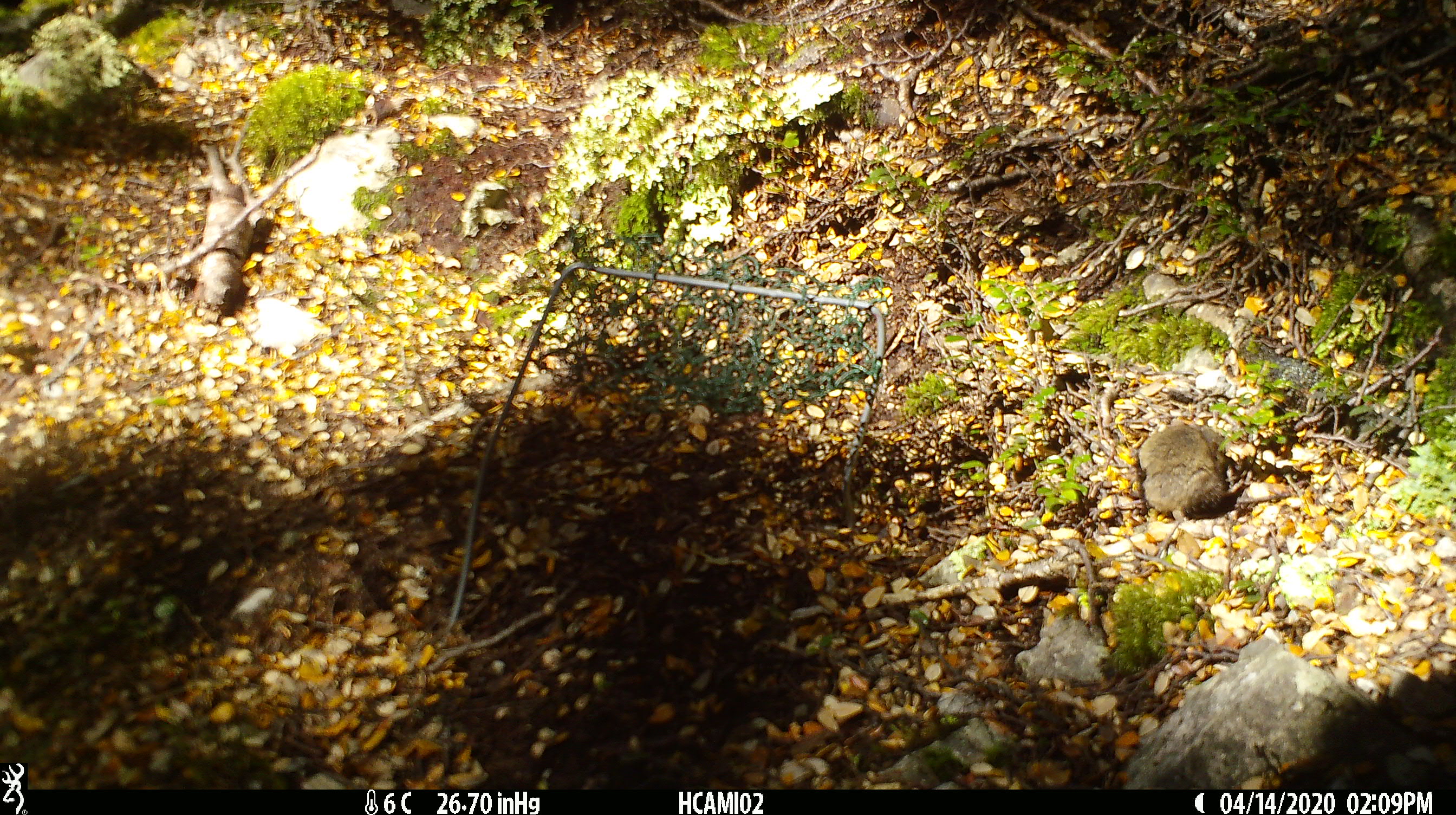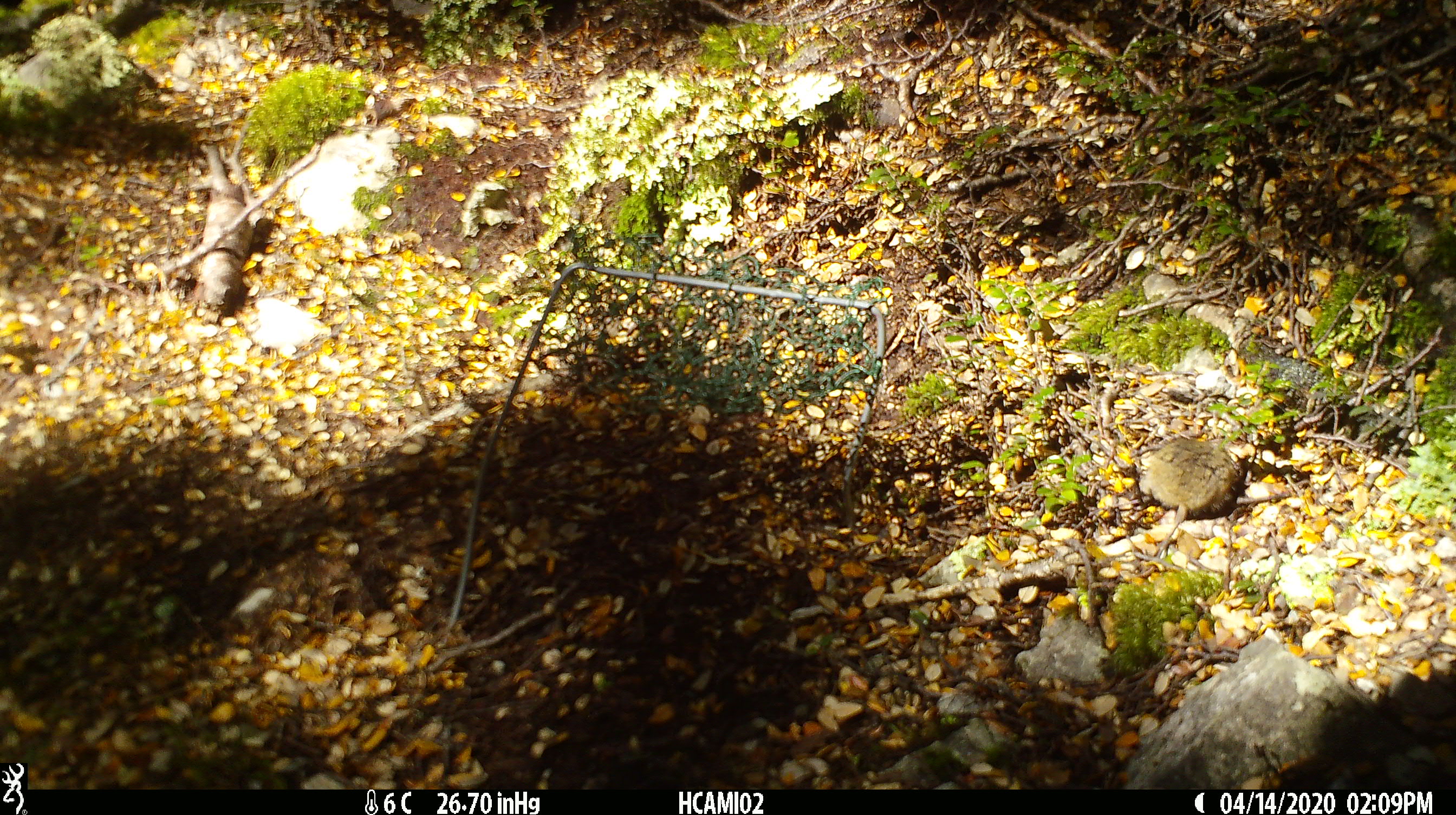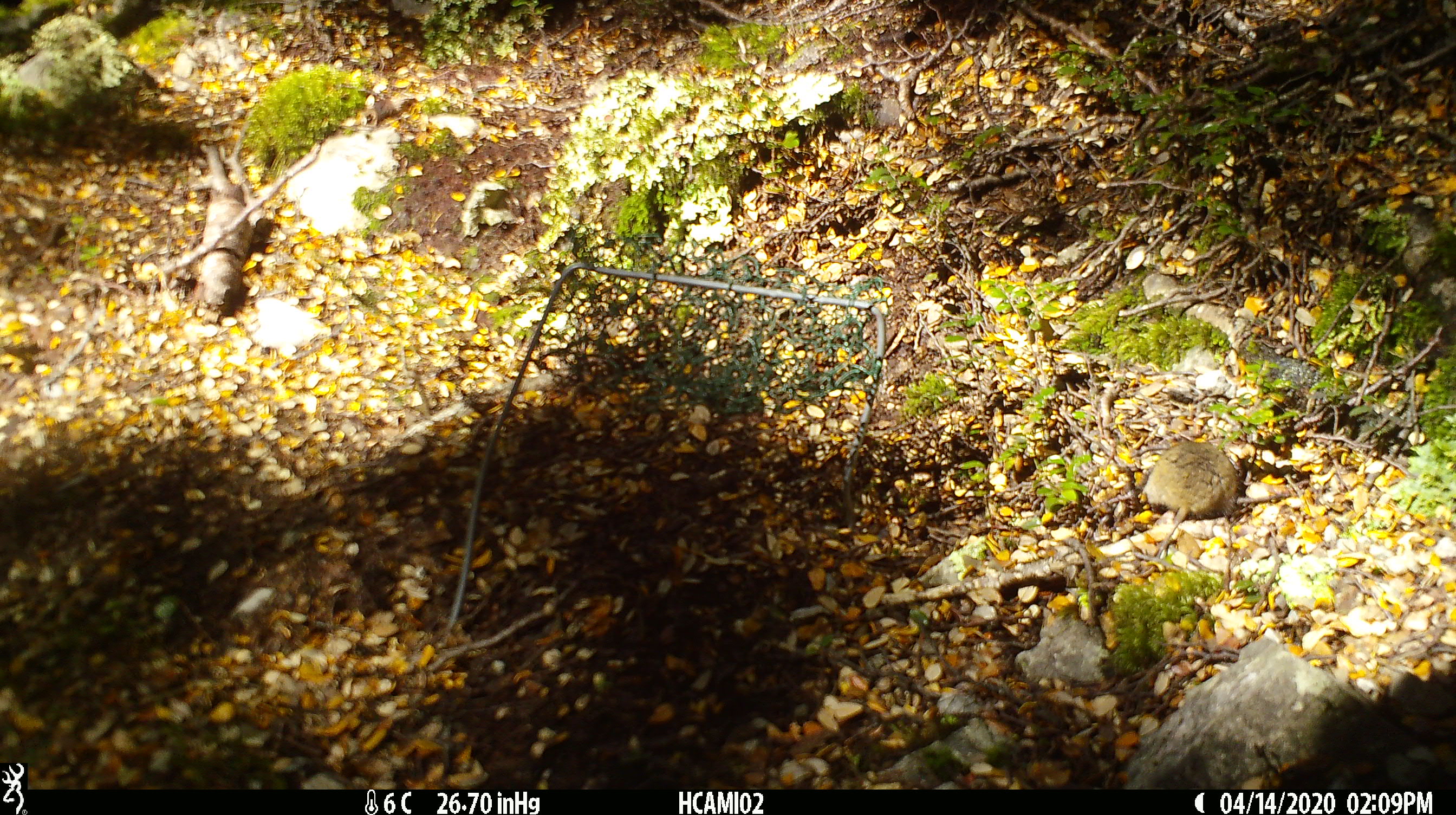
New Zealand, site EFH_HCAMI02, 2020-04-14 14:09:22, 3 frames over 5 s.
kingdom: Animalia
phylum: Chordata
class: Mammalia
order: Rodentia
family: Muridae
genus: Mus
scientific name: Mus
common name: mouse